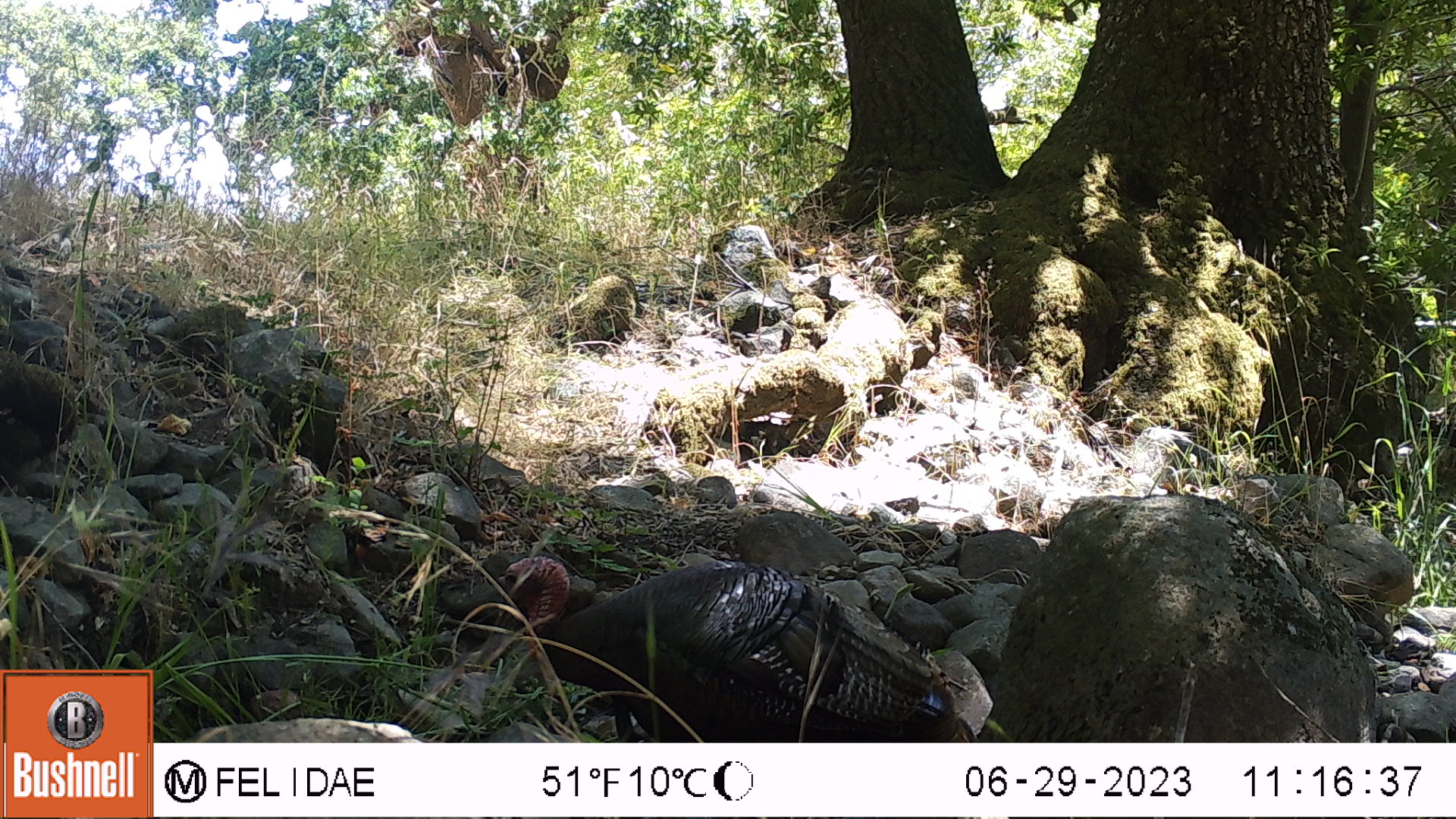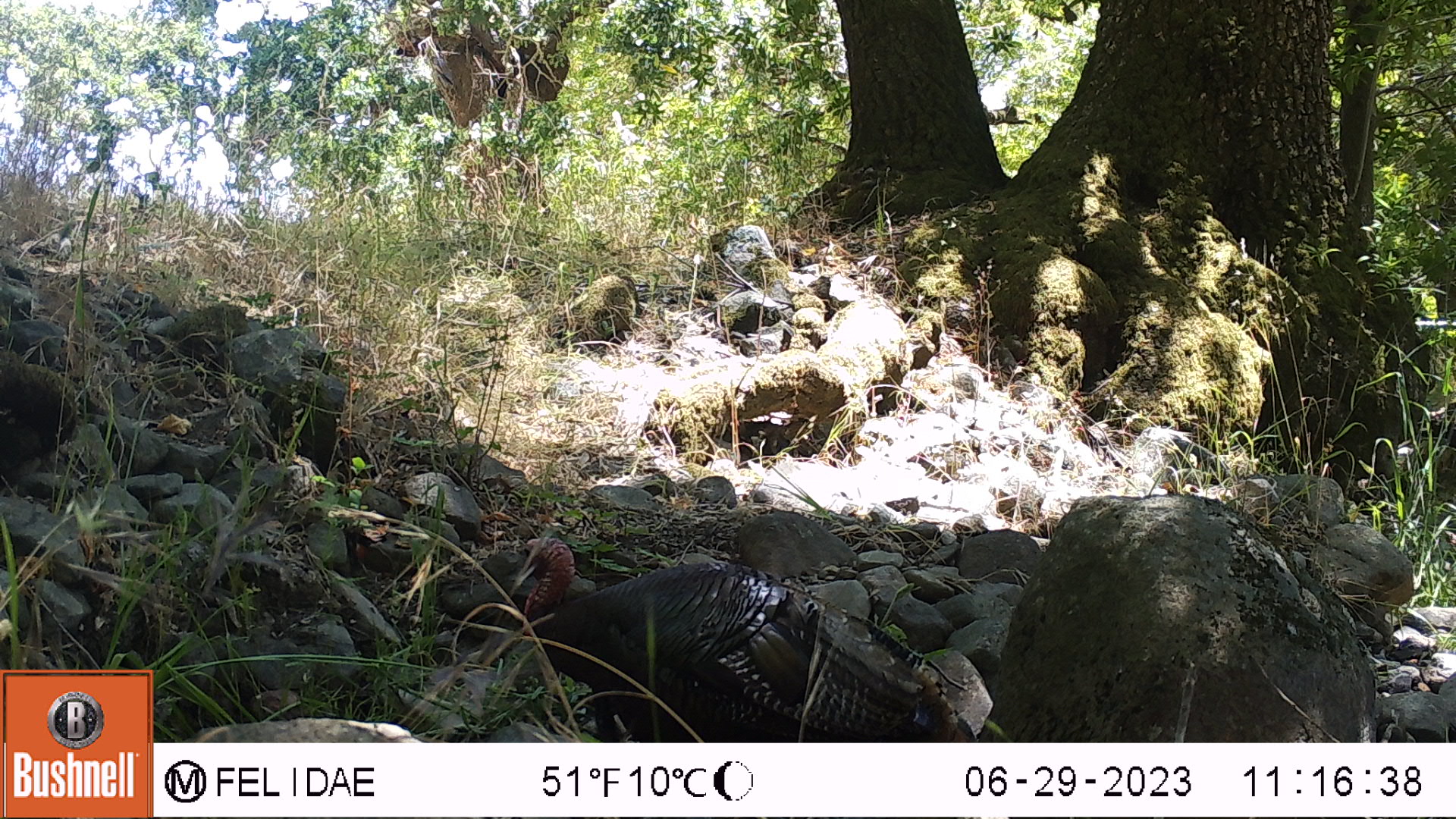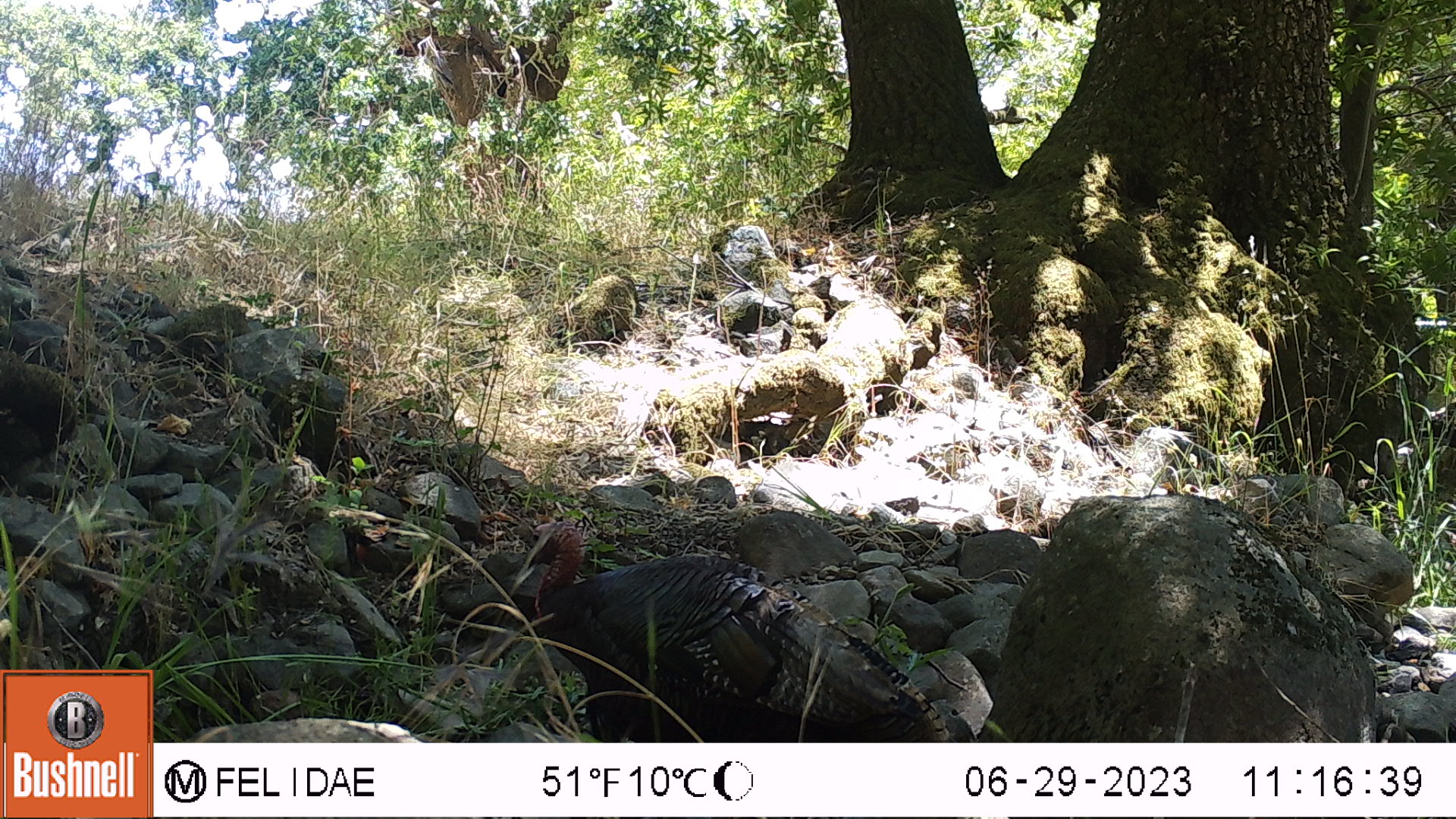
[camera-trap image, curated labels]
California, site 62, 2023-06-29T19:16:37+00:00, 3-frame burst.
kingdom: Animalia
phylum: Chordata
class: Aves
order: Galliformes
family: Phasianidae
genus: Meleagris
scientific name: Meleagris gallopavo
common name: turkey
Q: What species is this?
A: Turkey (Meleagris gallopavo).